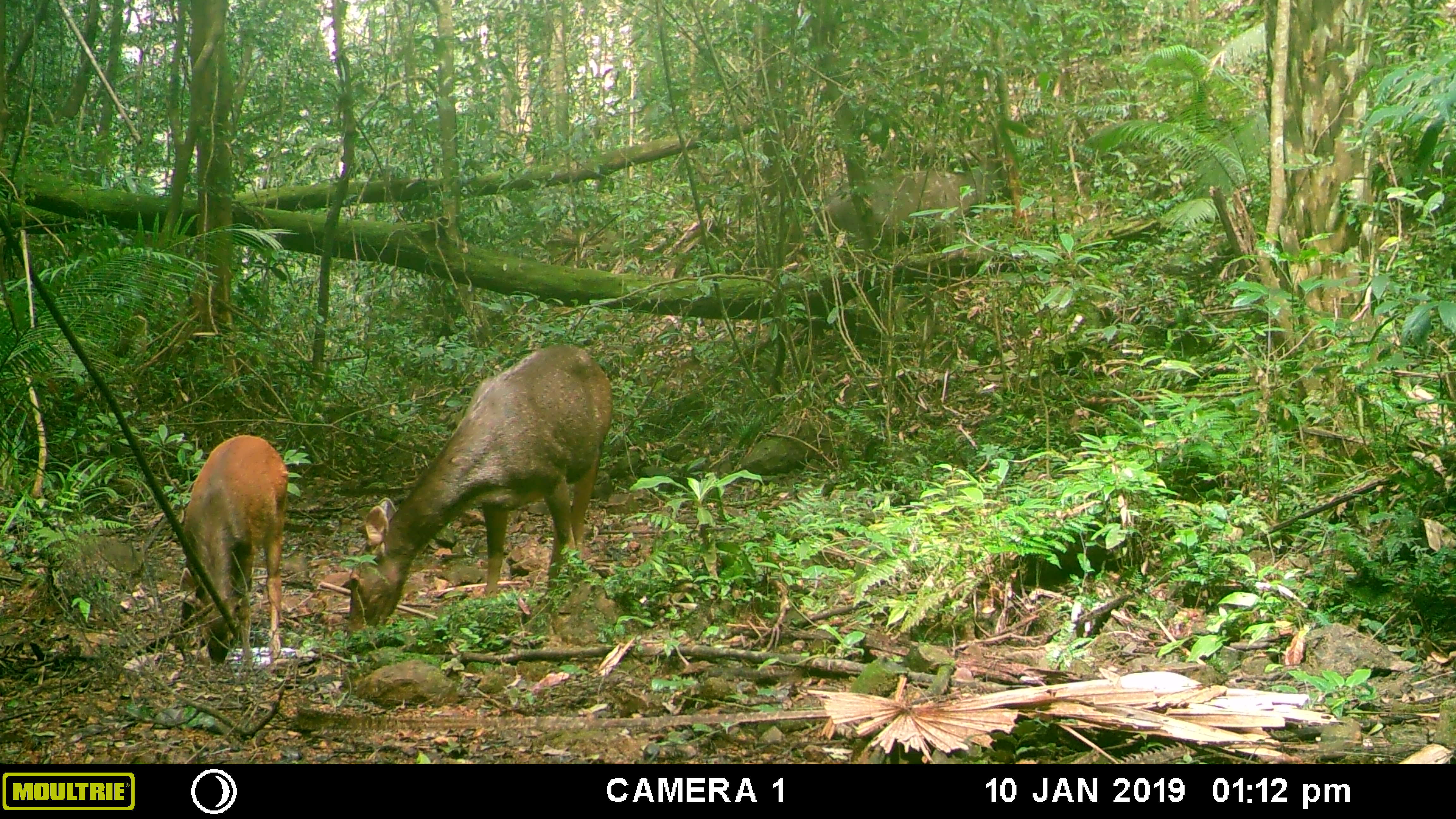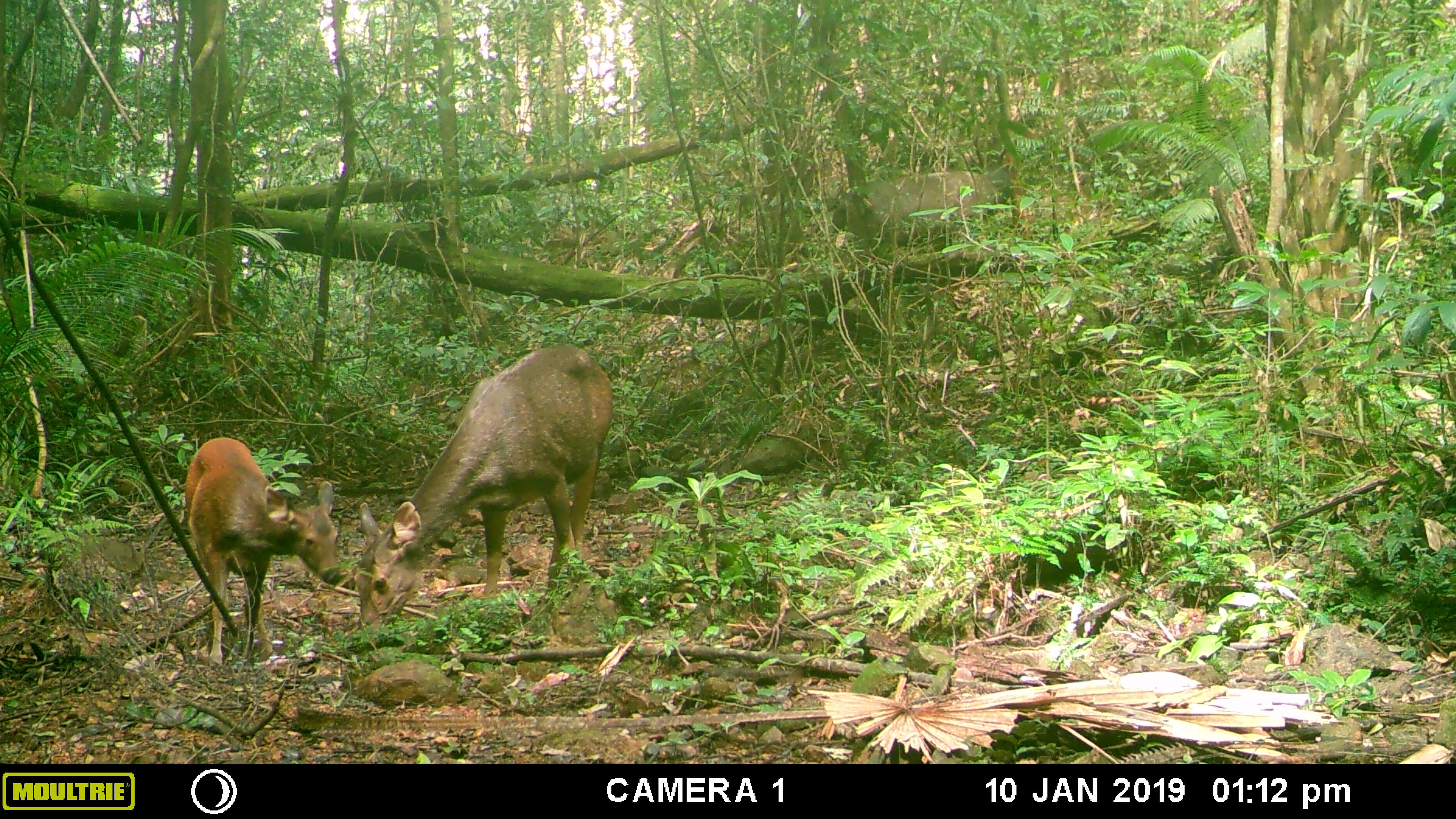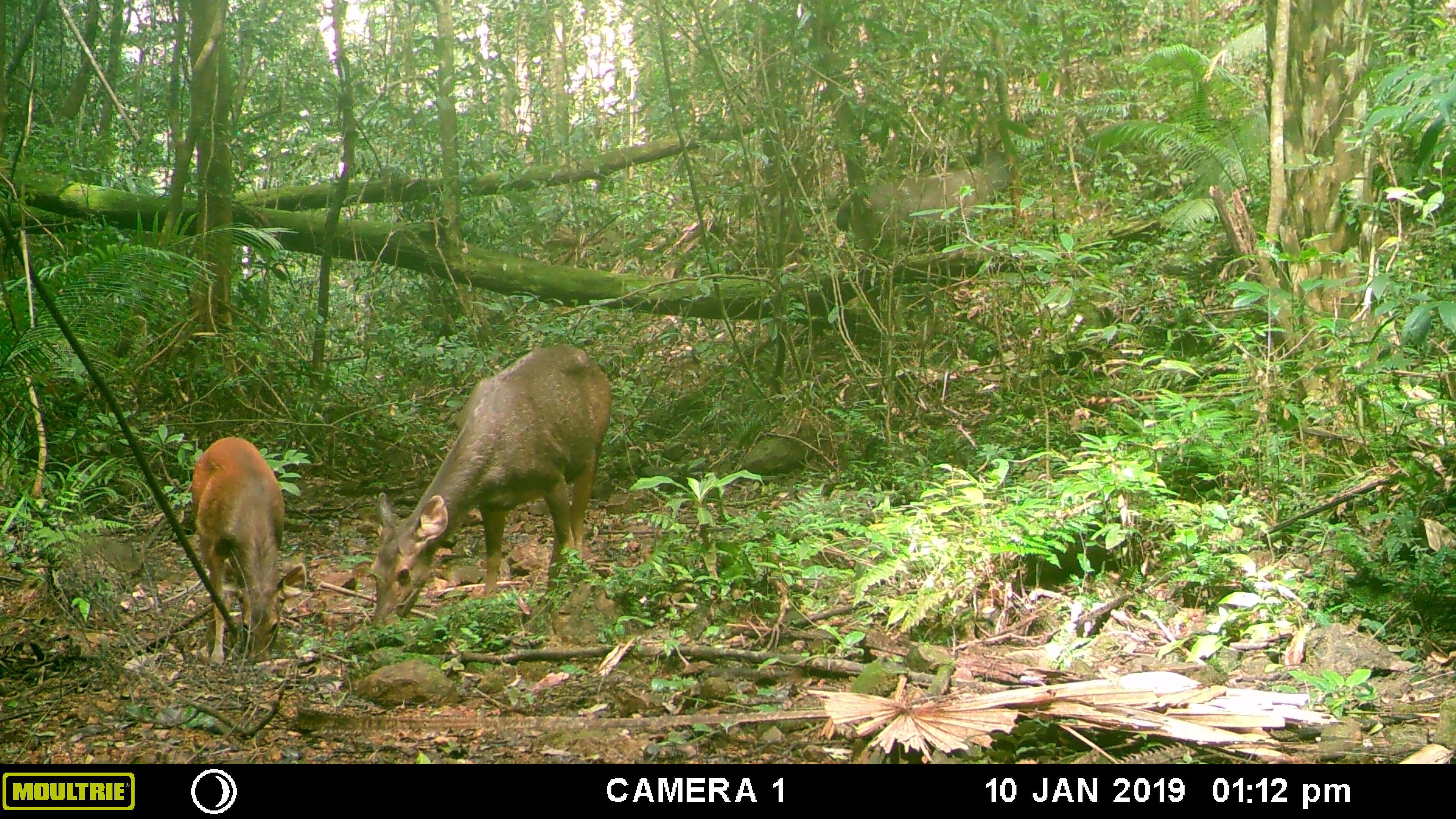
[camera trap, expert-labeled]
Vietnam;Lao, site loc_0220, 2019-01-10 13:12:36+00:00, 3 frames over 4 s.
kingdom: Animalia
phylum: Chordata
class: Mammalia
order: Artiodactyla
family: Cervidae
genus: Rusa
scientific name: Rusa unicolor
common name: sambar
Sambar (Rusa unicolor). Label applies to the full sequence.